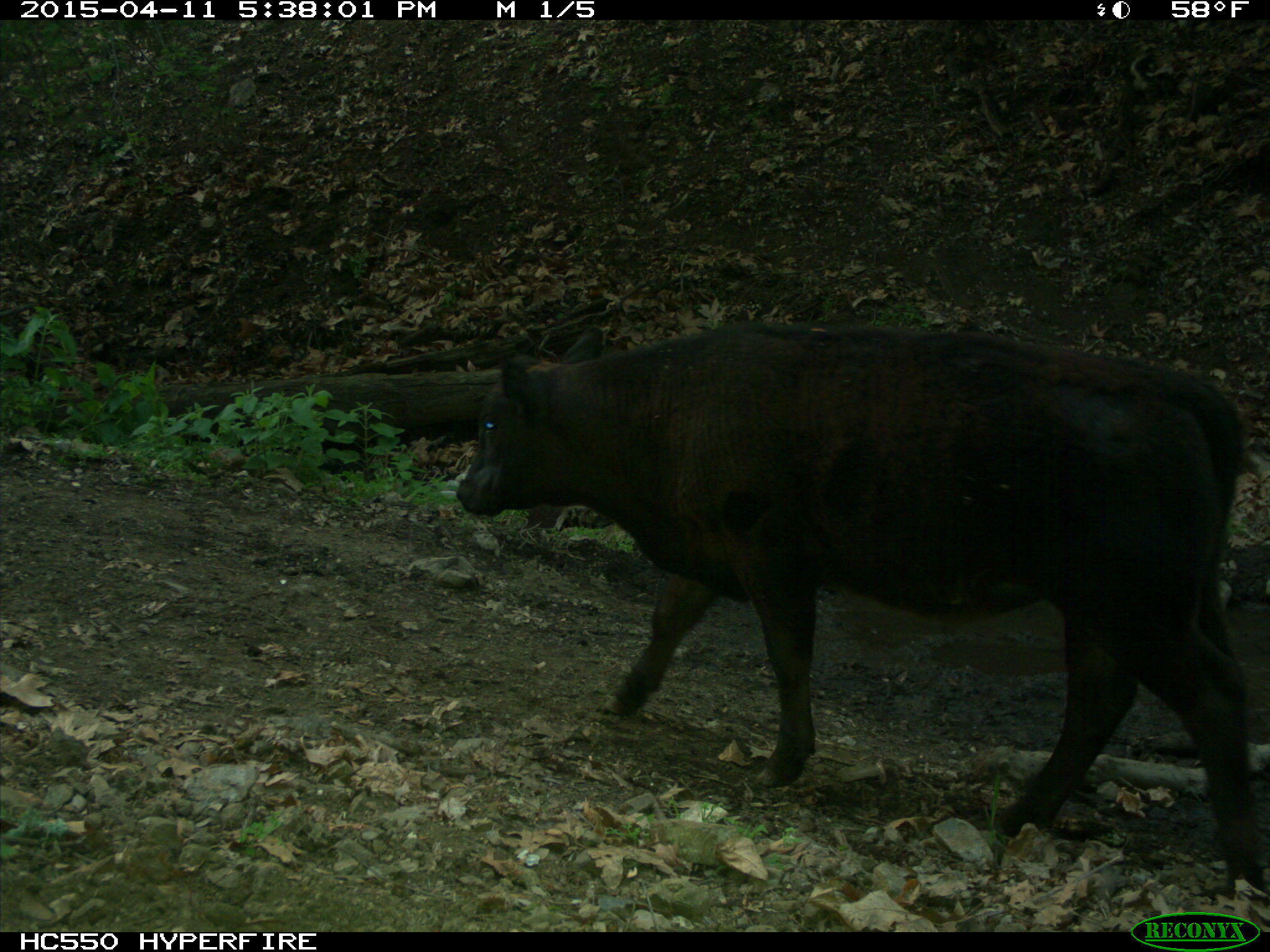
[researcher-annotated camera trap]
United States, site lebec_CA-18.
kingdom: Animalia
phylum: Chordata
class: Mammalia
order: Artiodactyla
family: Bovidae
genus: Bos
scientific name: Bos taurus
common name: domestic cow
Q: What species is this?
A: Bos taurus (domestic cow).